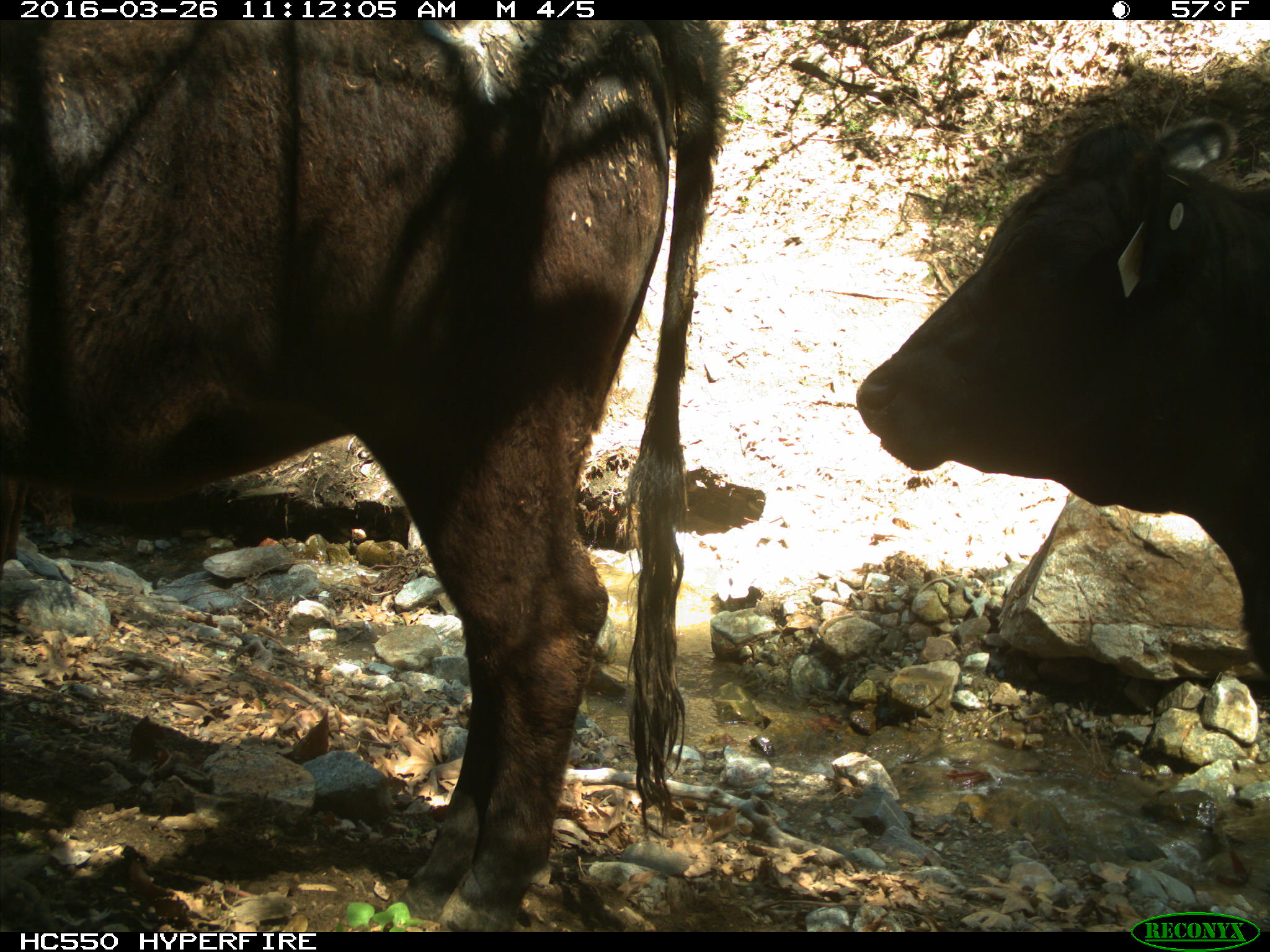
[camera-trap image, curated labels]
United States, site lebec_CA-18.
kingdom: Animalia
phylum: Chordata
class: Mammalia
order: Artiodactyla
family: Bovidae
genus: Bos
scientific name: Bos taurus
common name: domestic cow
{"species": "Bos taurus (domestic cow)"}